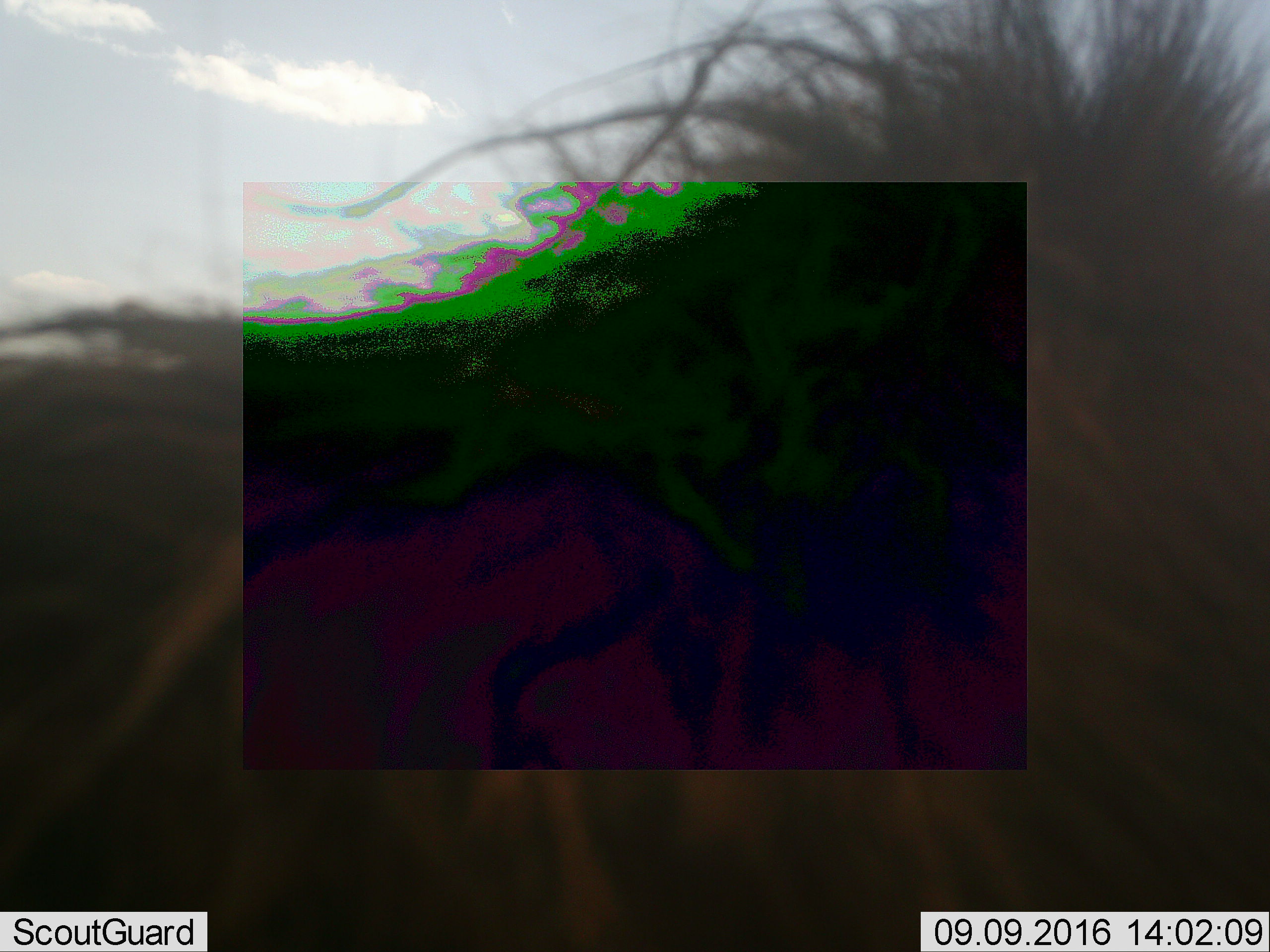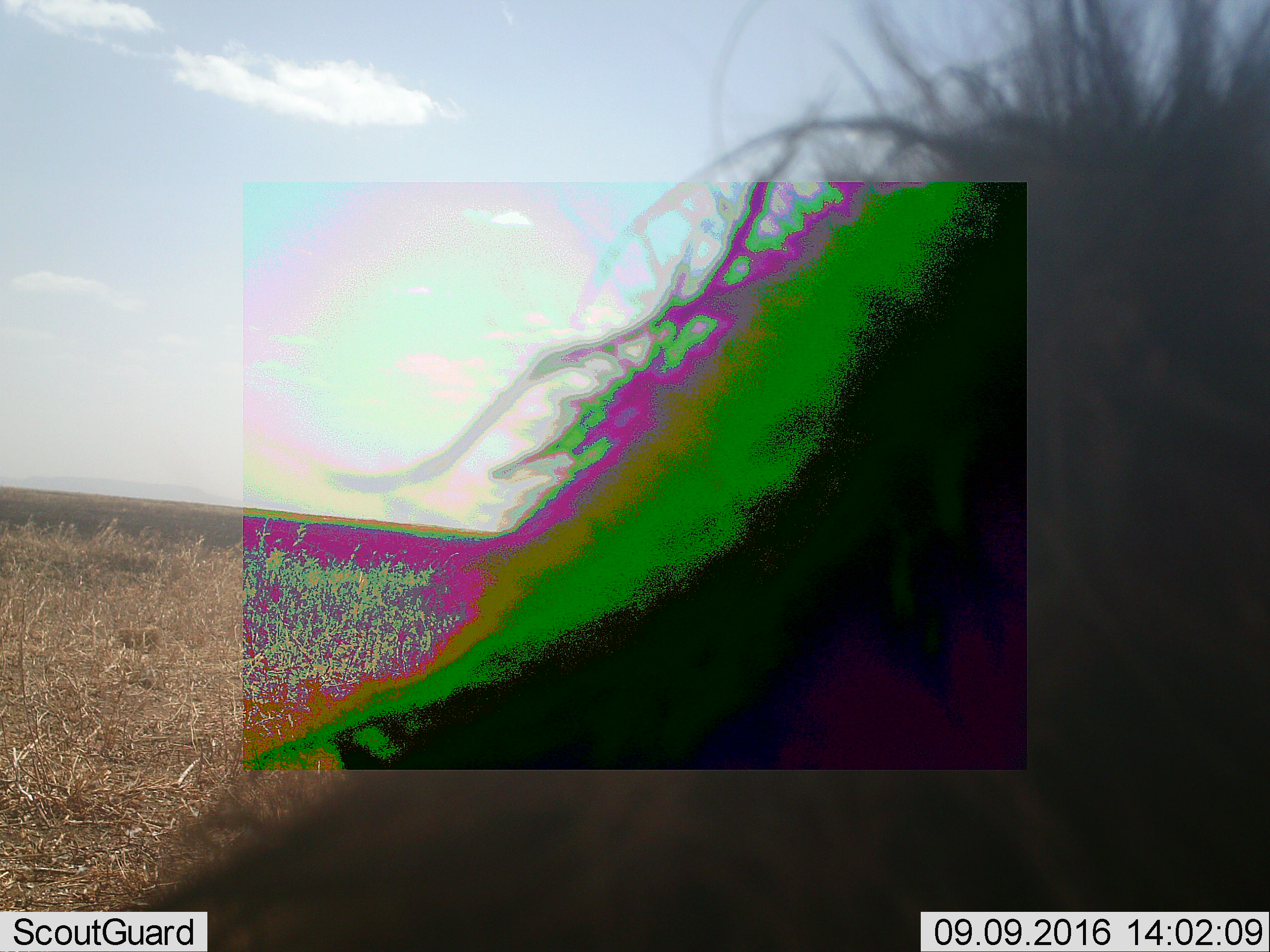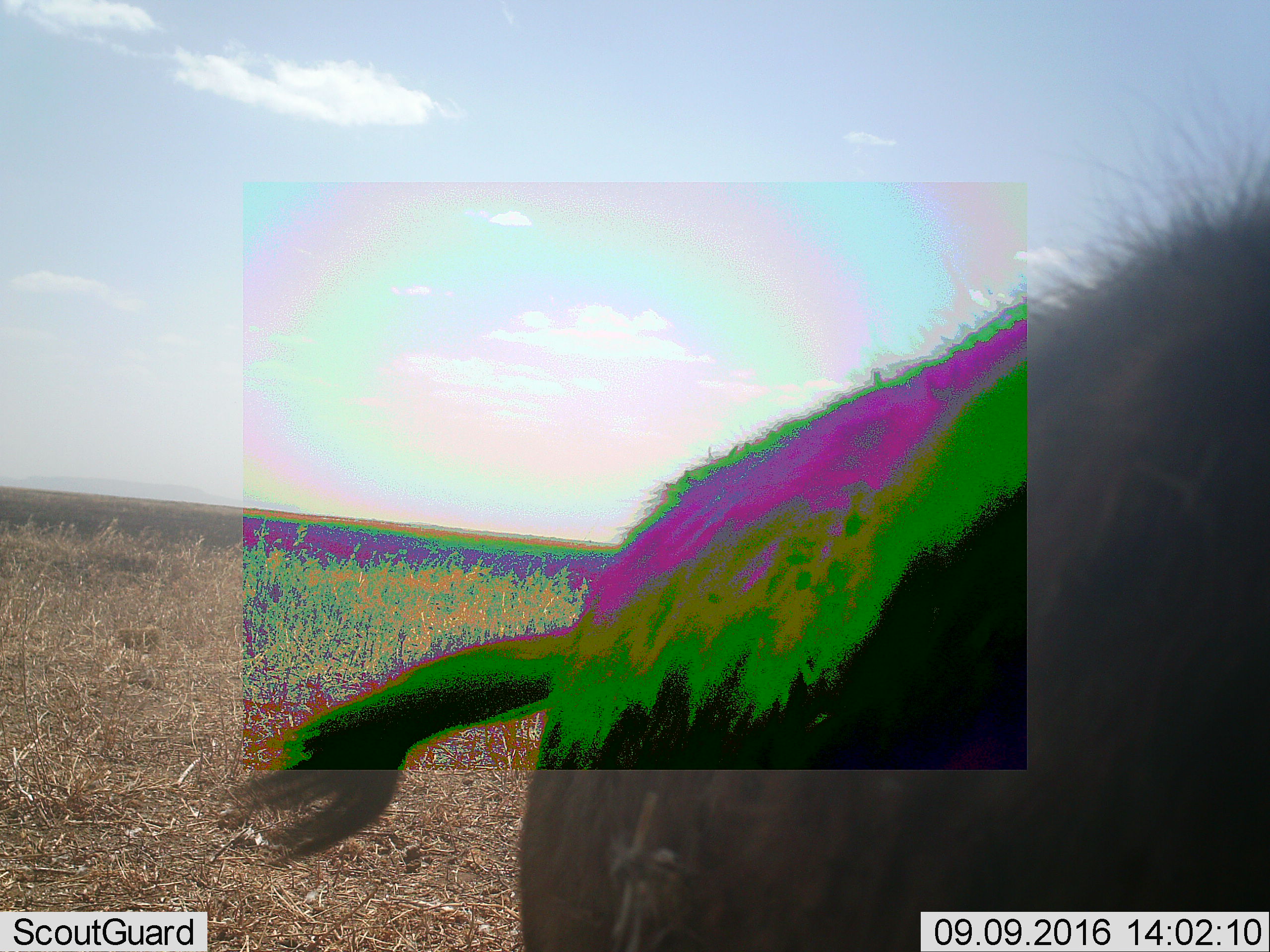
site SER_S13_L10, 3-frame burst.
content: unidentified animal